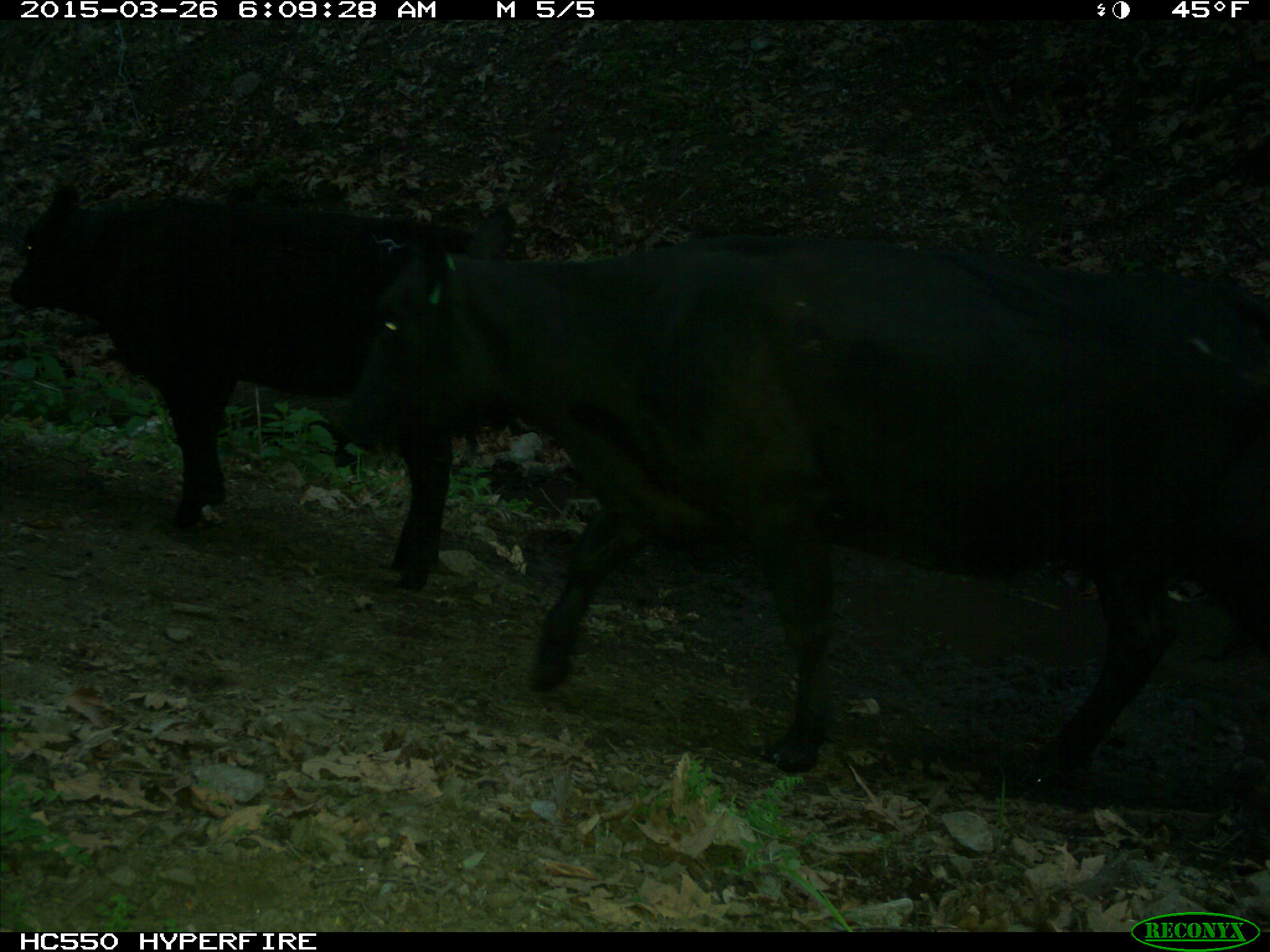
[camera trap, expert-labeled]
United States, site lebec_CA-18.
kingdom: Animalia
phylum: Chordata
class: Mammalia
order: Artiodactyla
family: Bovidae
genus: Bos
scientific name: Bos taurus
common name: domestic cow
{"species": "Bos taurus (domestic cow)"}